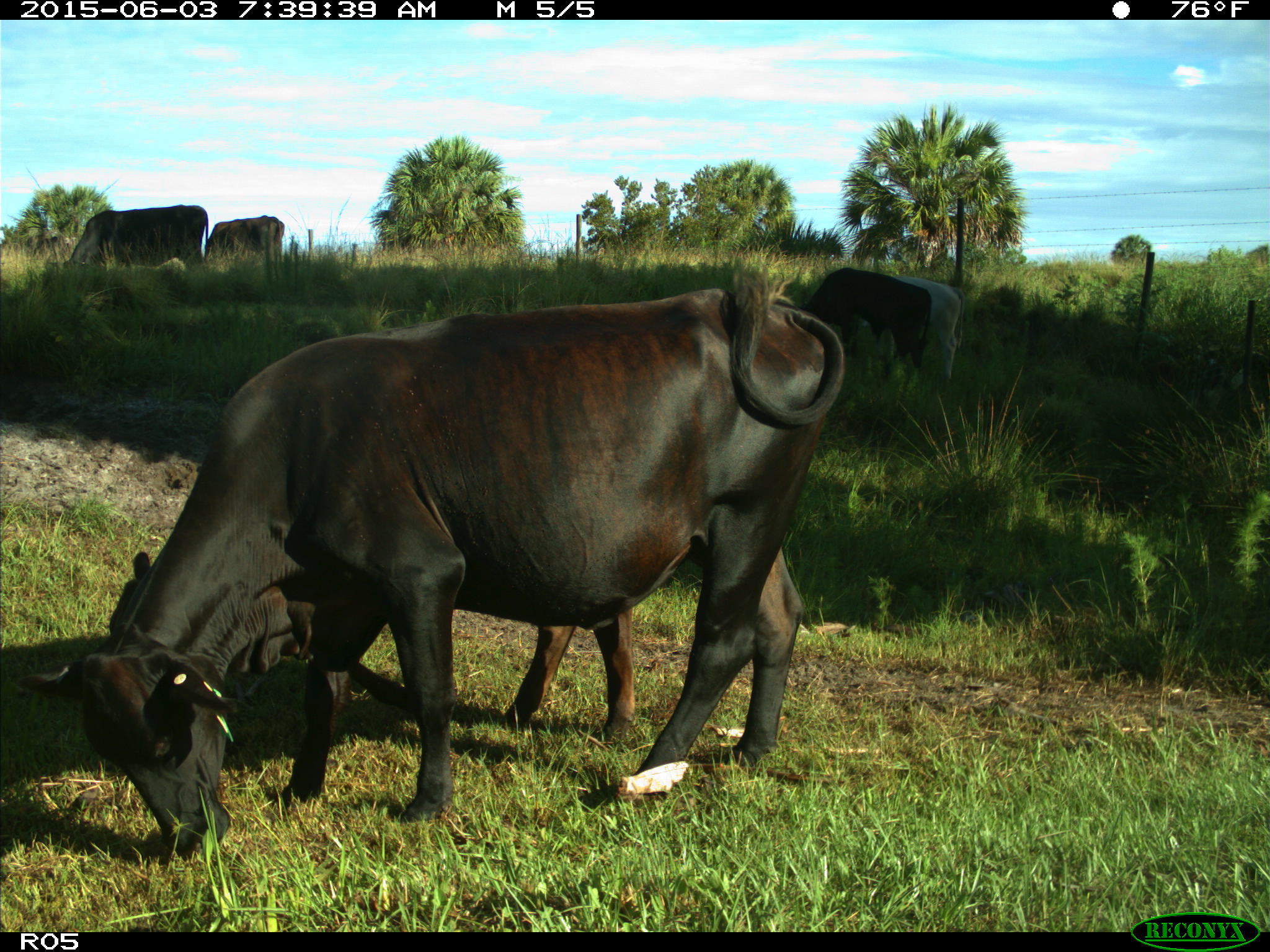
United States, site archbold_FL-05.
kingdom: Animalia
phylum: Chordata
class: Mammalia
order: Artiodactyla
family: Bovidae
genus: Bos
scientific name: Bos taurus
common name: domestic cow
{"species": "Bos taurus (domestic cow)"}